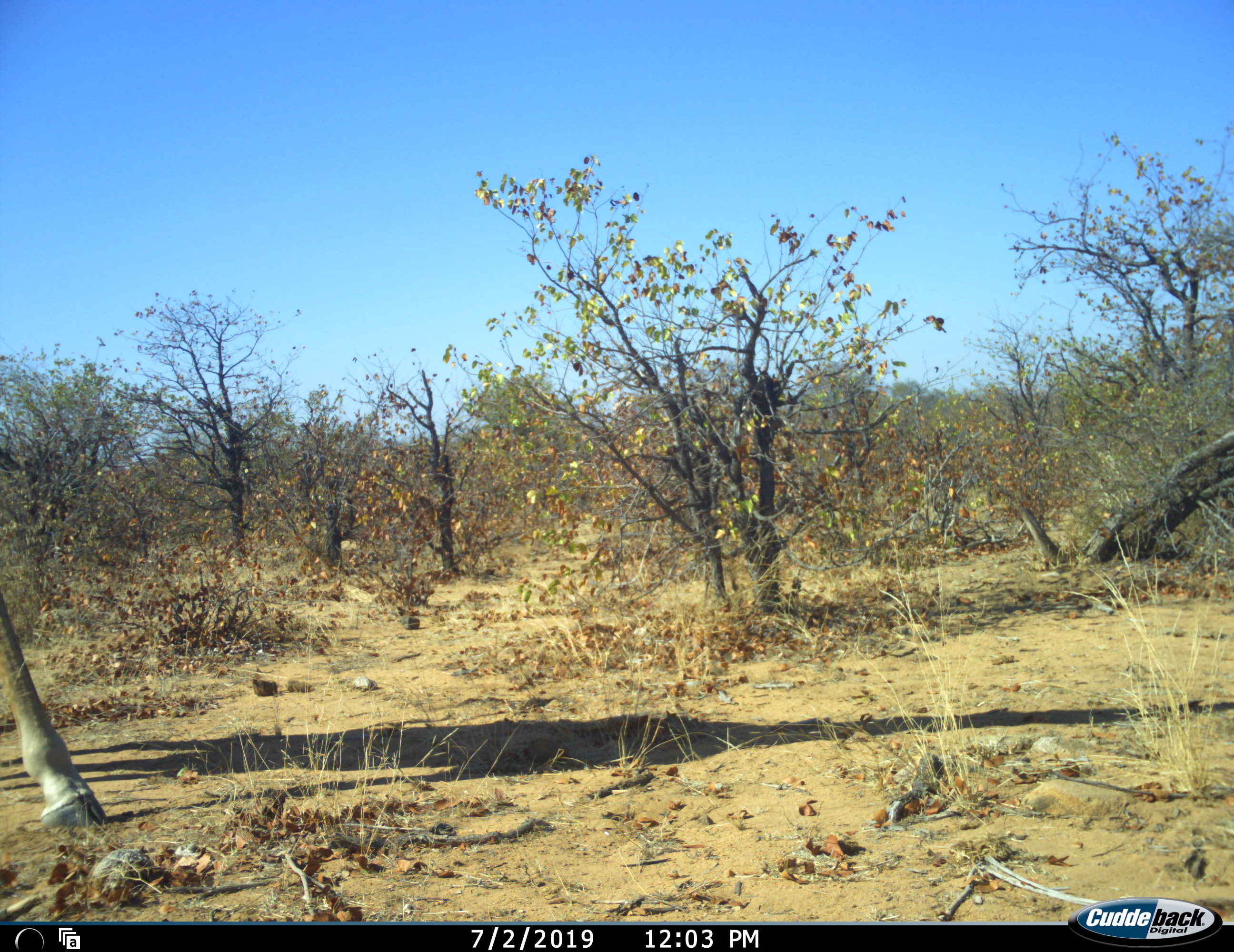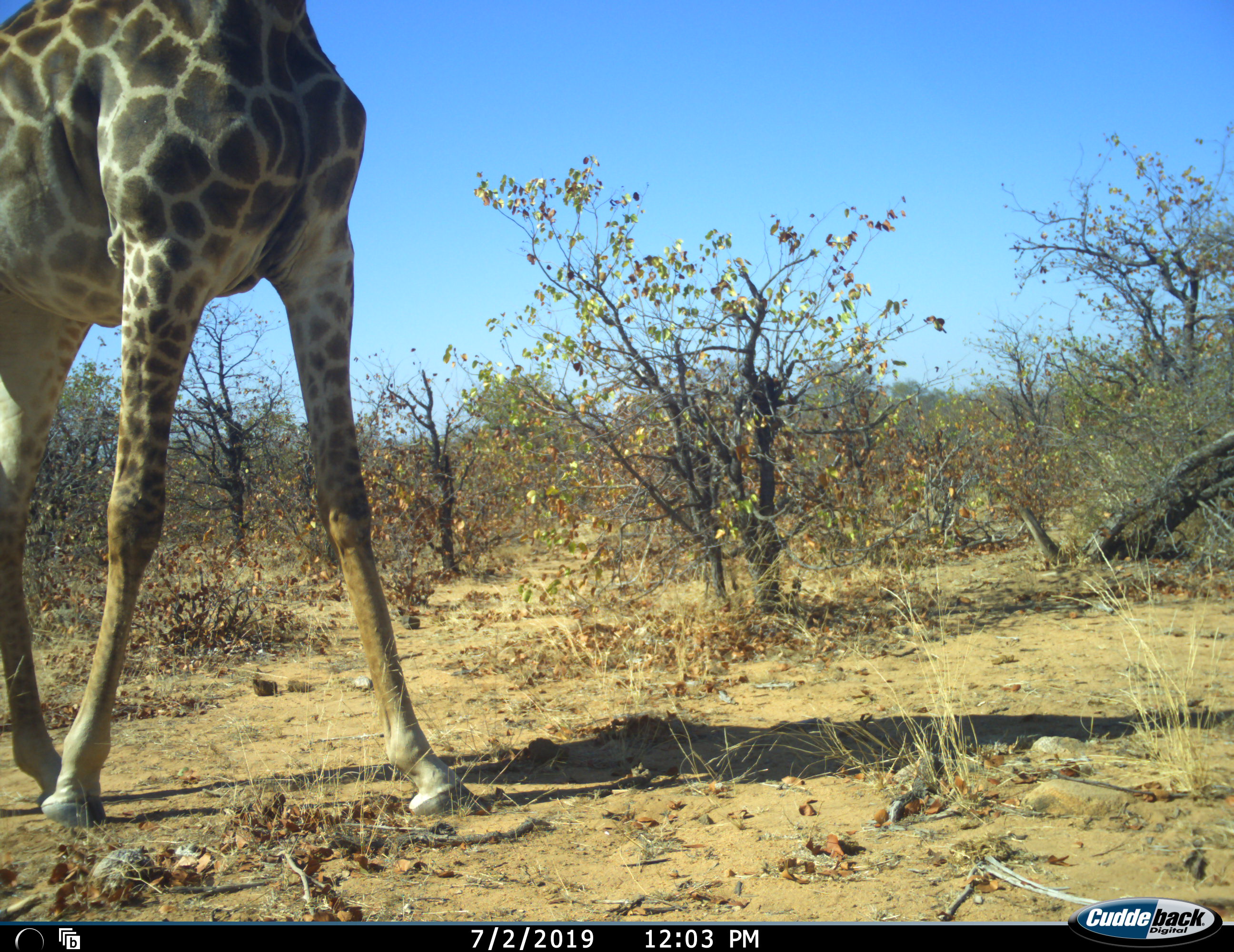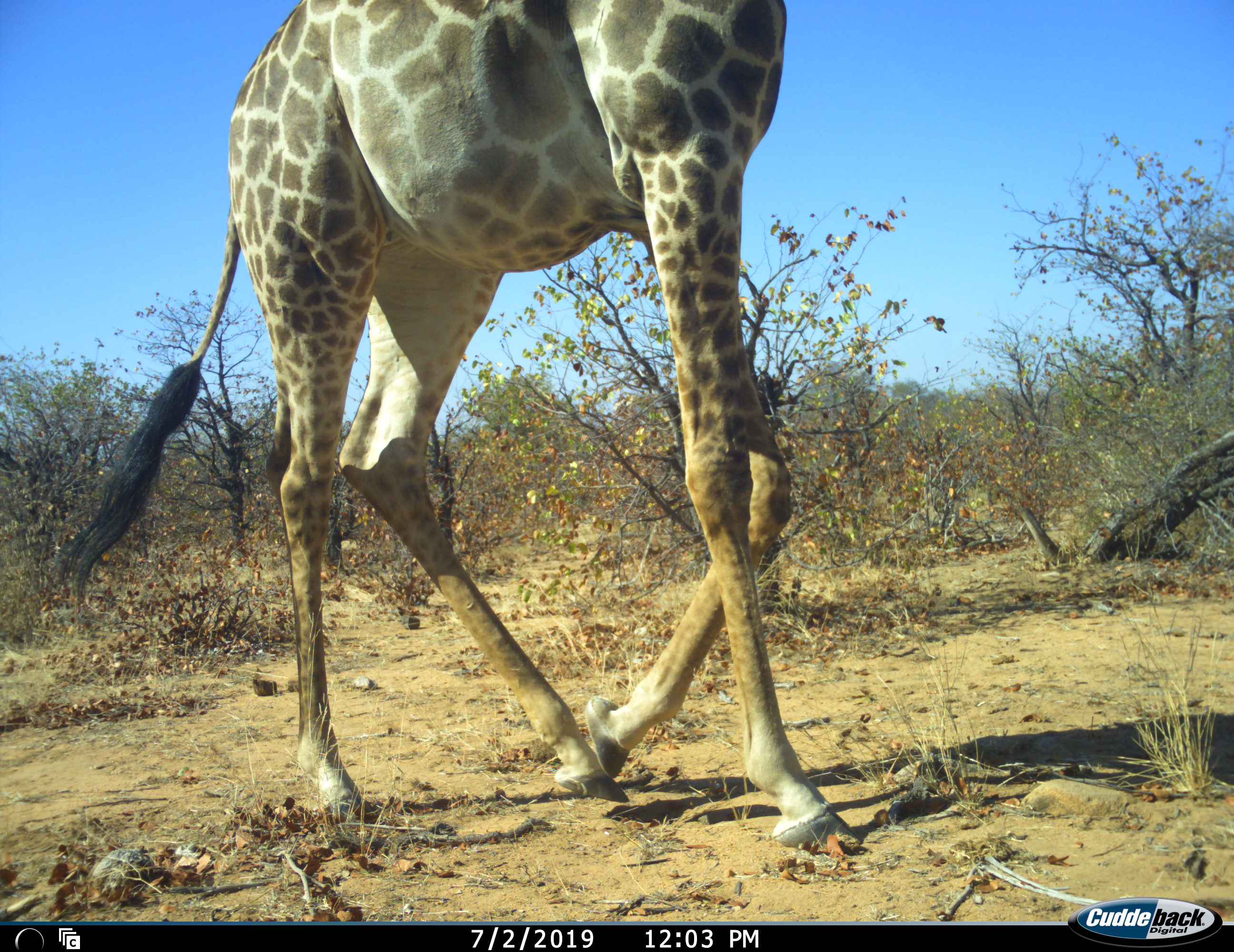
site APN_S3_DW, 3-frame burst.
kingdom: Animalia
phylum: Chordata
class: Mammalia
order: Artiodactyla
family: Giraffidae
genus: Giraffa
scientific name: Giraffa camelopardalis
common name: giraffe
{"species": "giraffe (Giraffa camelopardalis)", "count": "1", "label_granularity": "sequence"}